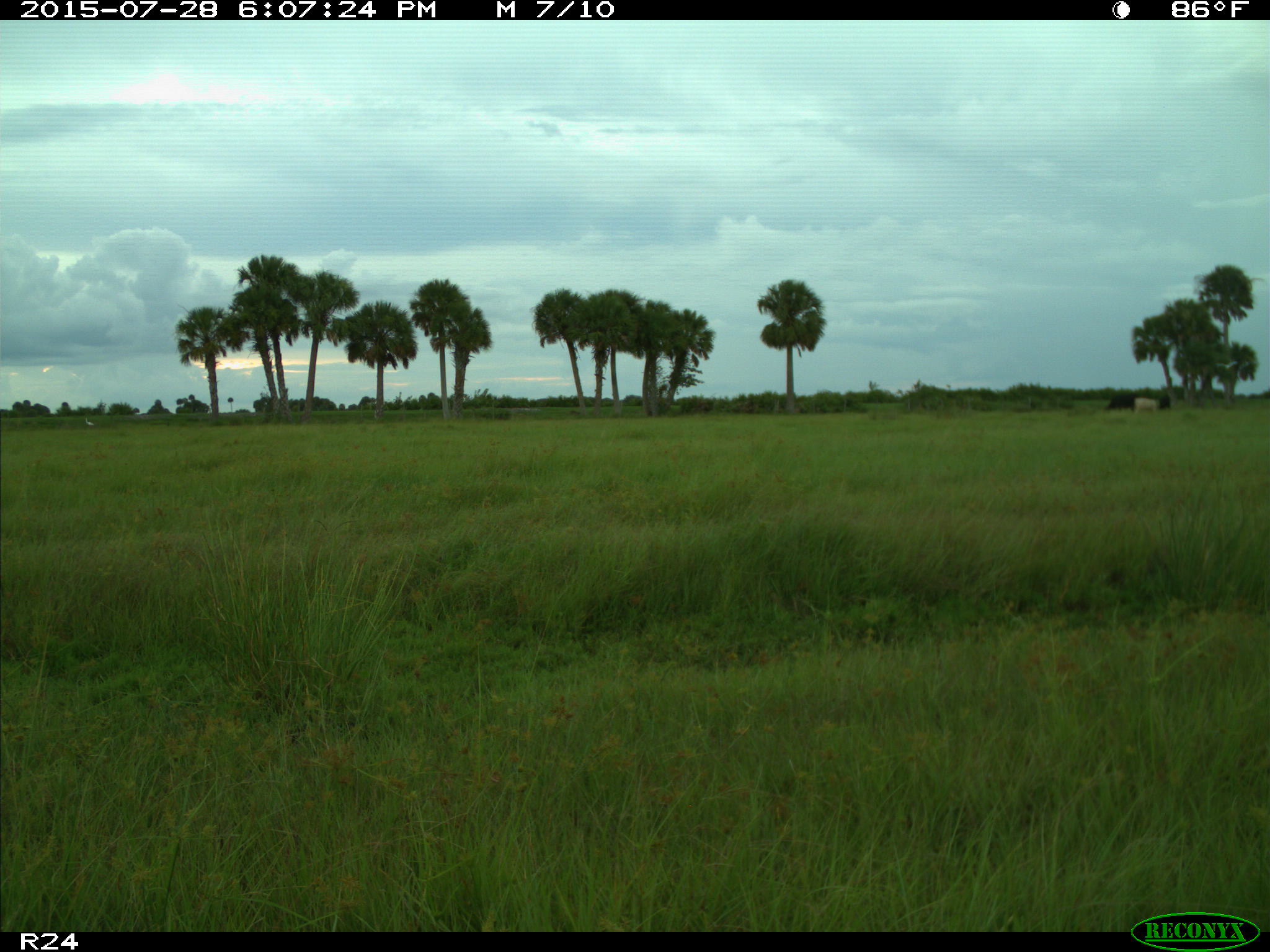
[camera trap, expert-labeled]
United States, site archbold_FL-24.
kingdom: Animalia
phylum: Chordata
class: Mammalia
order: Artiodactyla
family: Bovidae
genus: Bos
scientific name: Bos taurus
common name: domestic cow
Bos taurus (domestic cow).